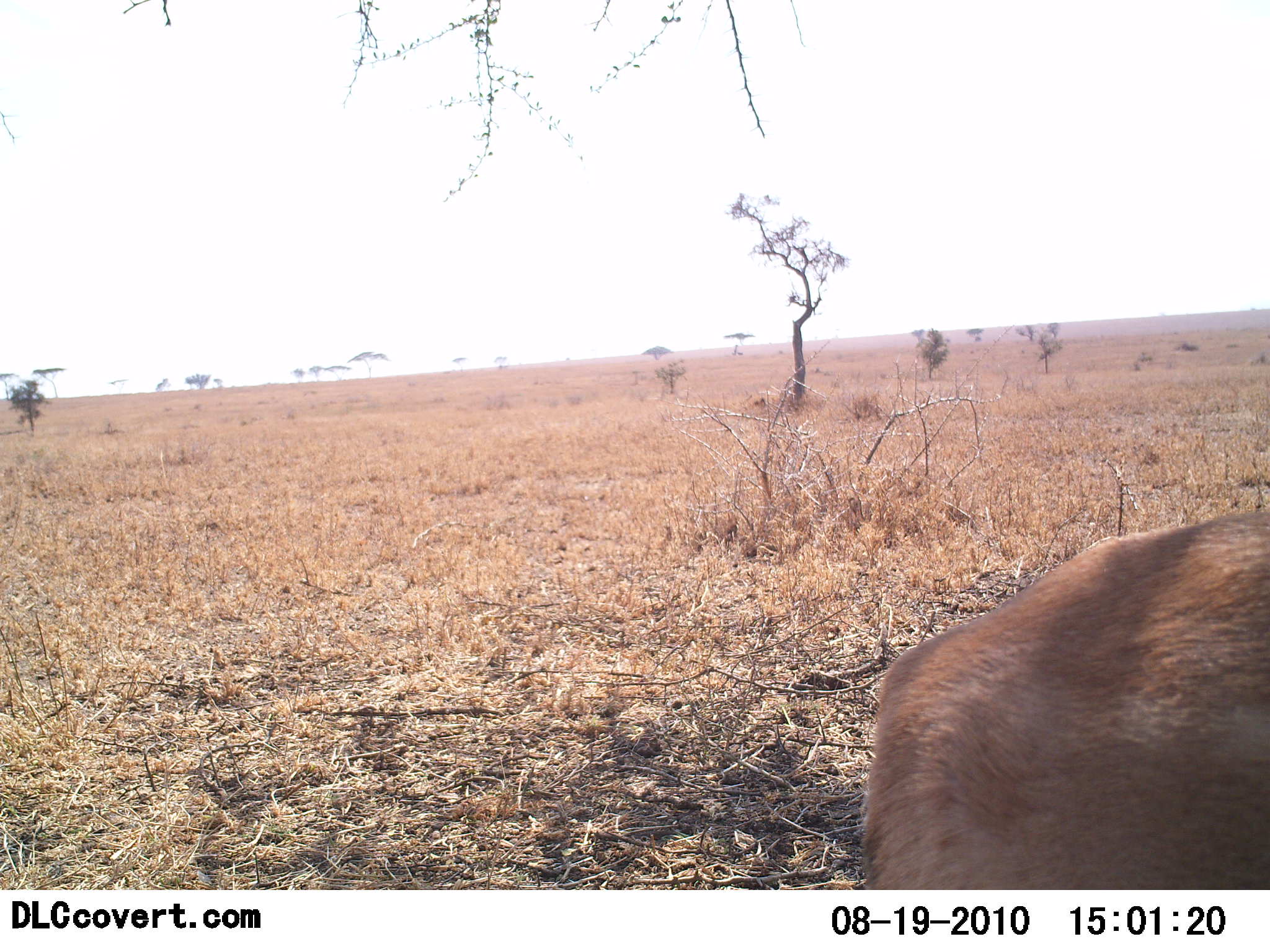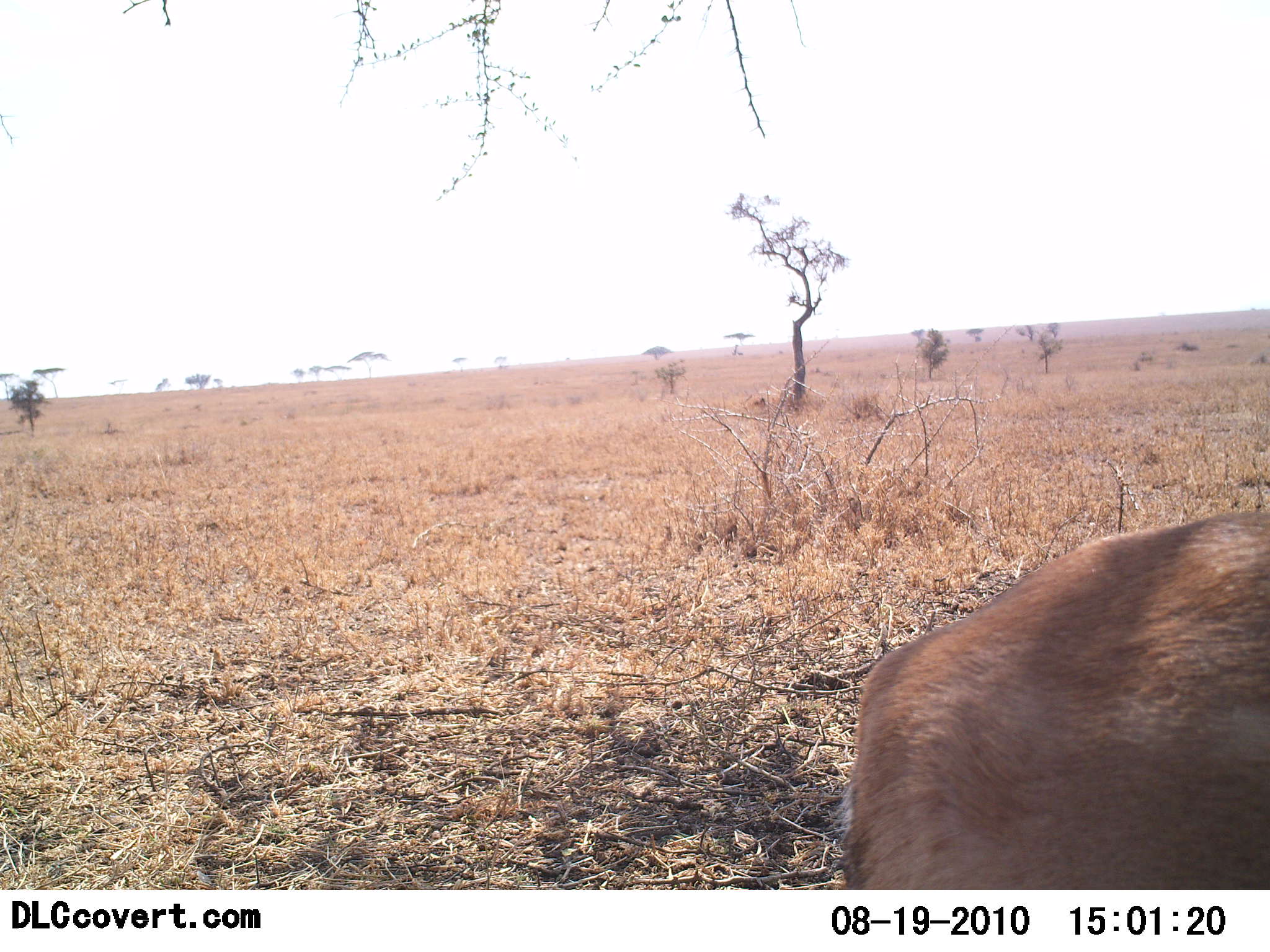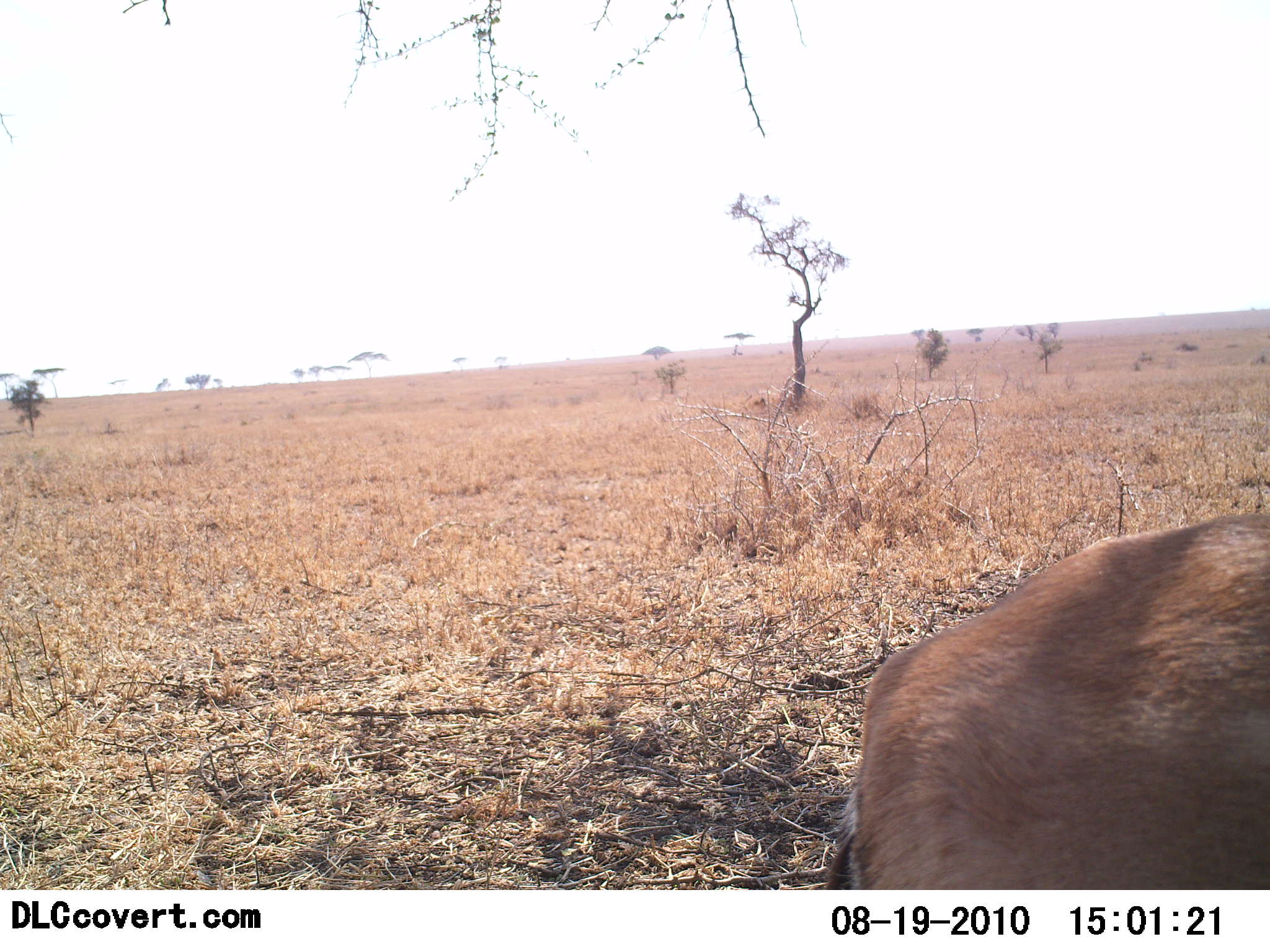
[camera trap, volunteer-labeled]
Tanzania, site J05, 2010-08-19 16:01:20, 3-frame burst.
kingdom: Animalia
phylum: Chordata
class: Mammalia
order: Artiodactyla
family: Bovidae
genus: Eudorcas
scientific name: Eudorcas thomsonii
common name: thomson's gazelle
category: gazellethomsons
Gazellethomsons (thomson's gazelle) (Eudorcas thomsonii), count 1. Behavior (volunteer vote fractions): standing 91%, resting 0%, moving 9%, interacting 0%. Young present (vote fraction): 0%. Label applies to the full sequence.